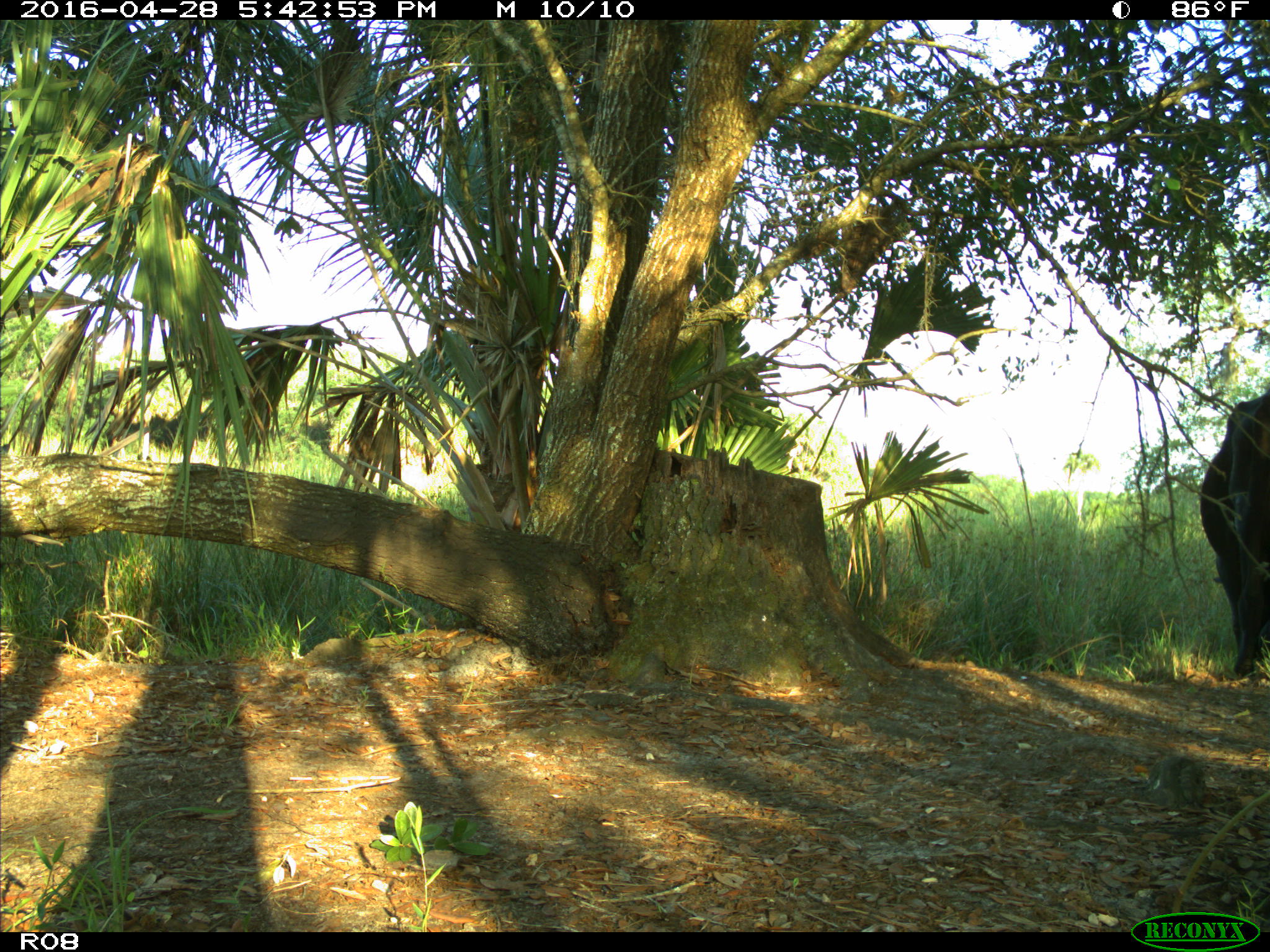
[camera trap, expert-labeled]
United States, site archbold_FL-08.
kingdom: Animalia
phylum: Chordata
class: Mammalia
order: Artiodactyla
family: Bovidae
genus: Bos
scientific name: Bos taurus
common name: domestic cow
Bos taurus (domestic cow).